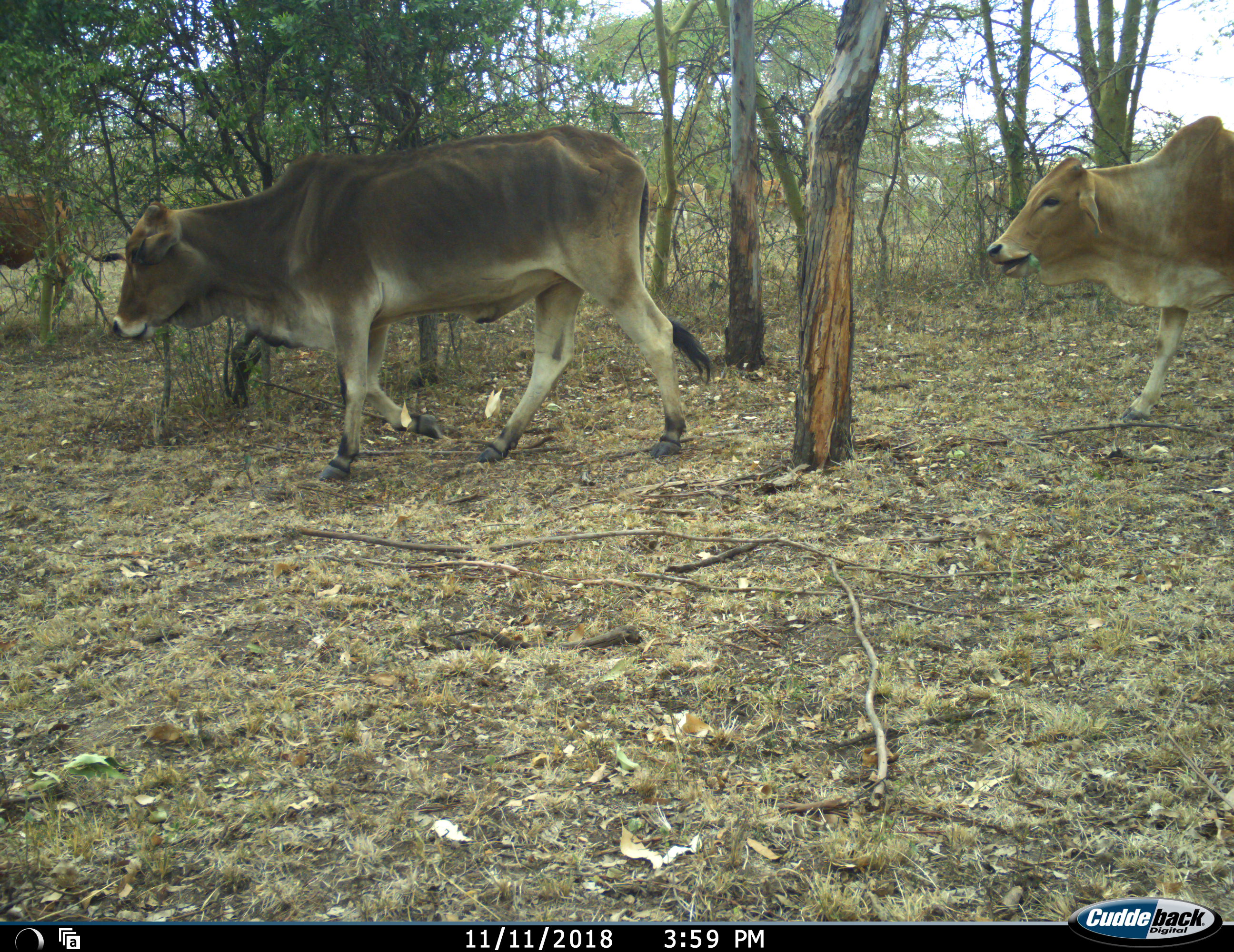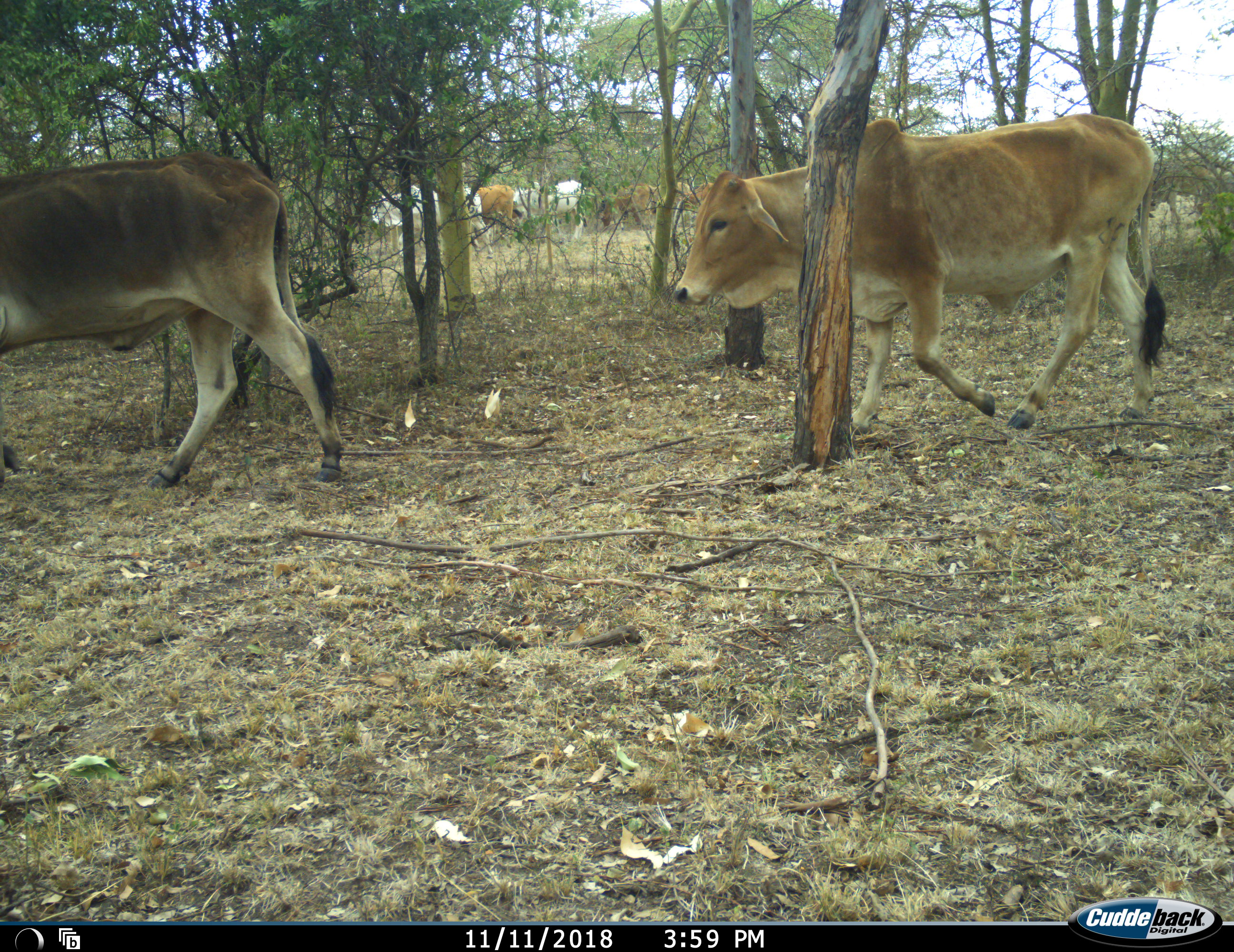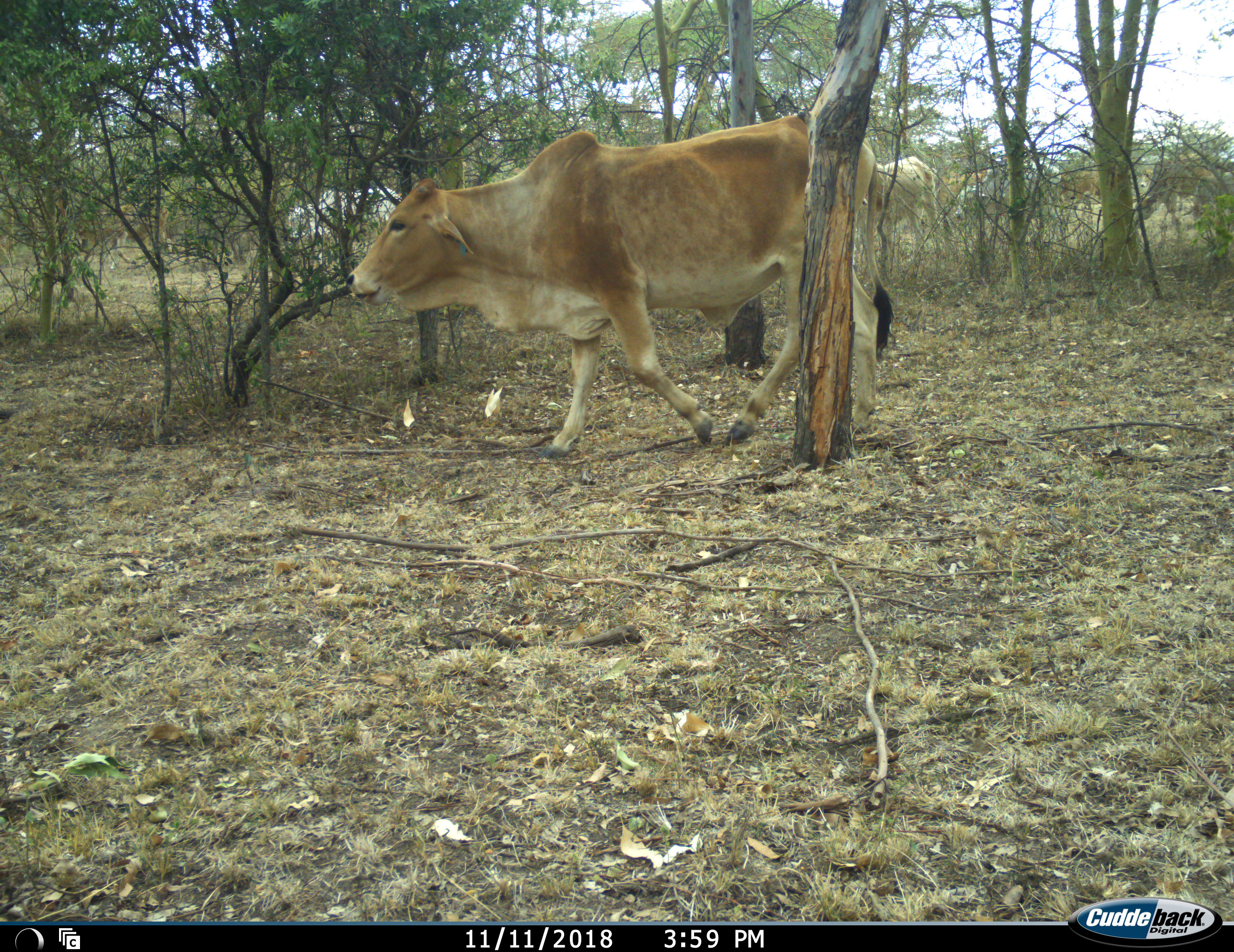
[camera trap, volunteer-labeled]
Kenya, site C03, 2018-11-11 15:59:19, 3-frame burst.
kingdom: Animalia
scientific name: Animalia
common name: animal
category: domesticanimal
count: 11-50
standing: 10%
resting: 0%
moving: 100%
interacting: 0%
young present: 0%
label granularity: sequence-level